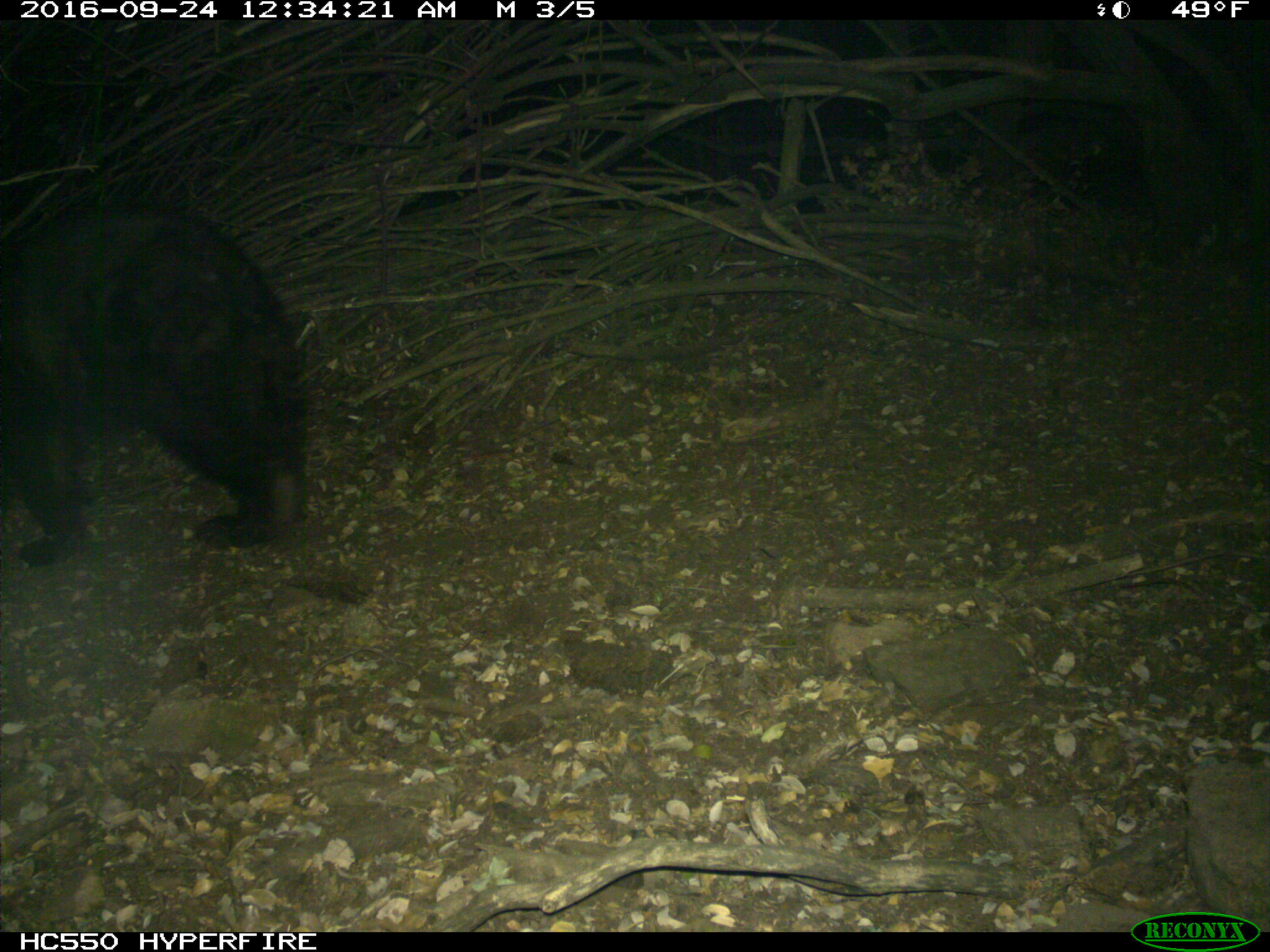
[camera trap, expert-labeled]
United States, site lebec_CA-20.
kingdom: Animalia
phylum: Chordata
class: Mammalia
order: Carnivora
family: Ursidae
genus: Ursus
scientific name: Ursus americanus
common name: american black bear